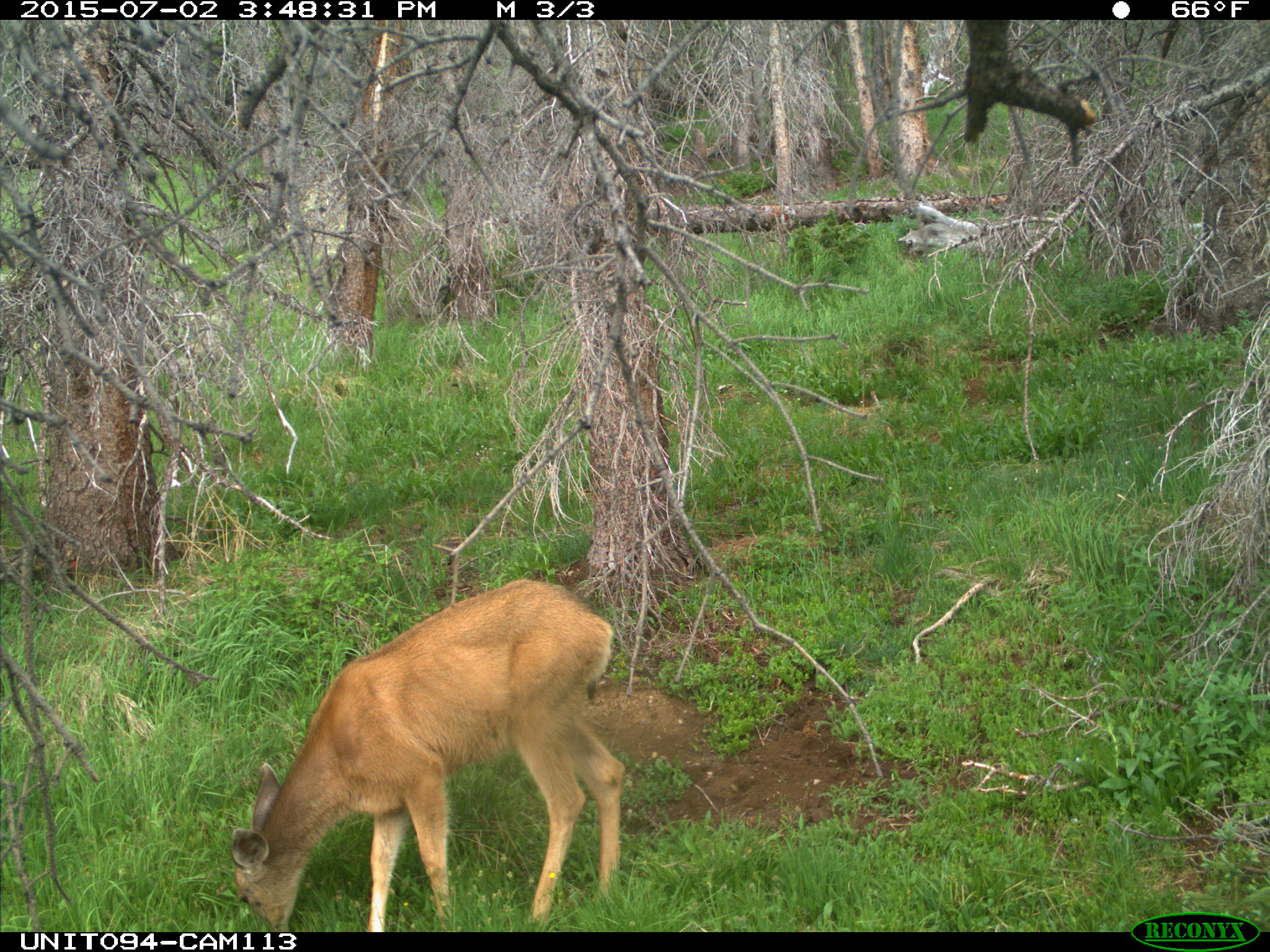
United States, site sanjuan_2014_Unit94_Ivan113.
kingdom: Animalia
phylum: Chordata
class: Mammalia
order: Artiodactyla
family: Cervidae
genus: Odocoileus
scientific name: Odocoileus hemionus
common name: mule deer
Odocoileus hemionus (mule deer).